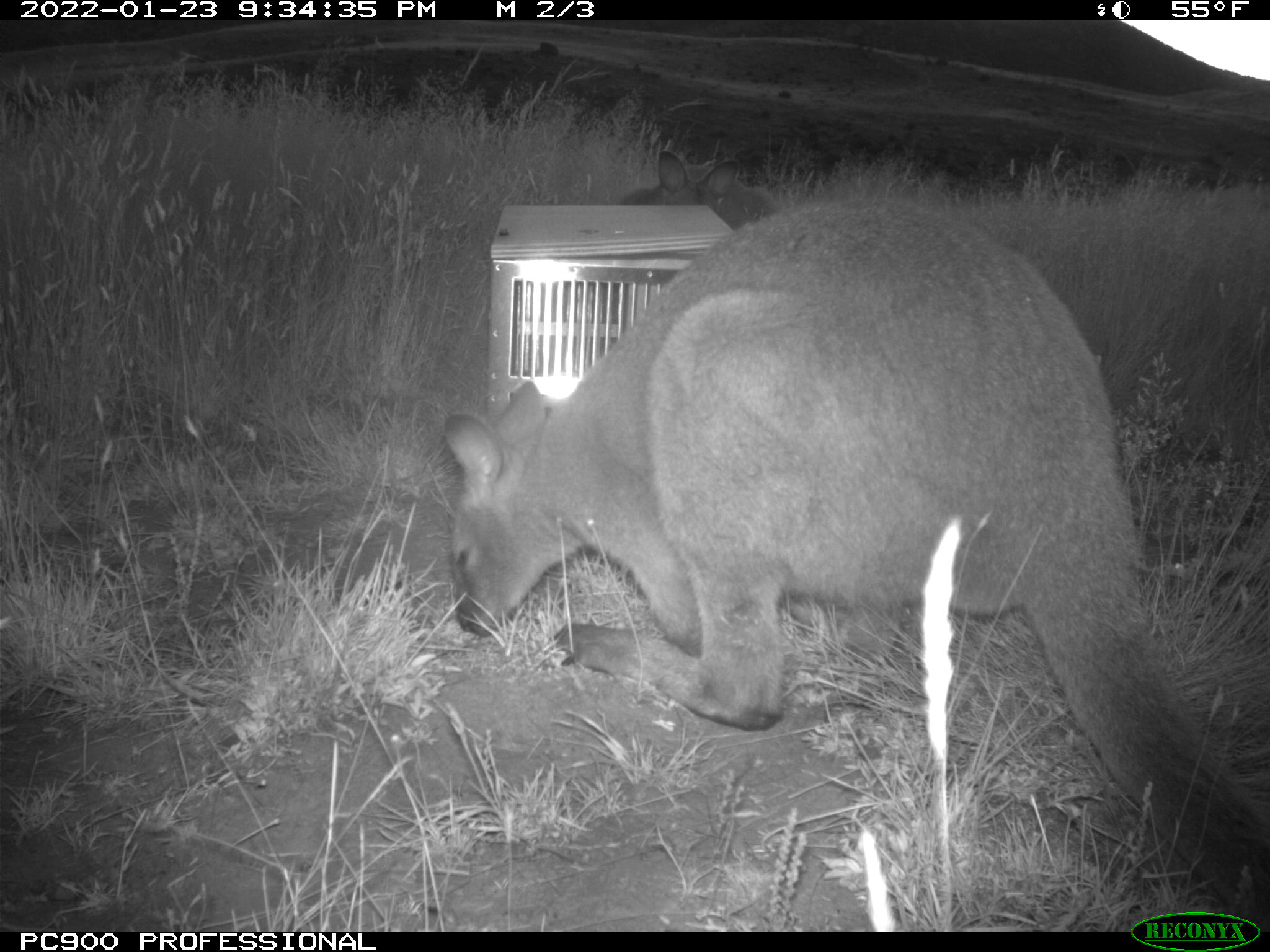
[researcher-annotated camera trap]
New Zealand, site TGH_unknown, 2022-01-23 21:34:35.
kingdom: Animalia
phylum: Chordata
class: Mammalia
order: Diprotodontia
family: Macropodidae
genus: Notamacropus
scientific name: Notamacropus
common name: wallaby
Wallaby (Notamacropus).